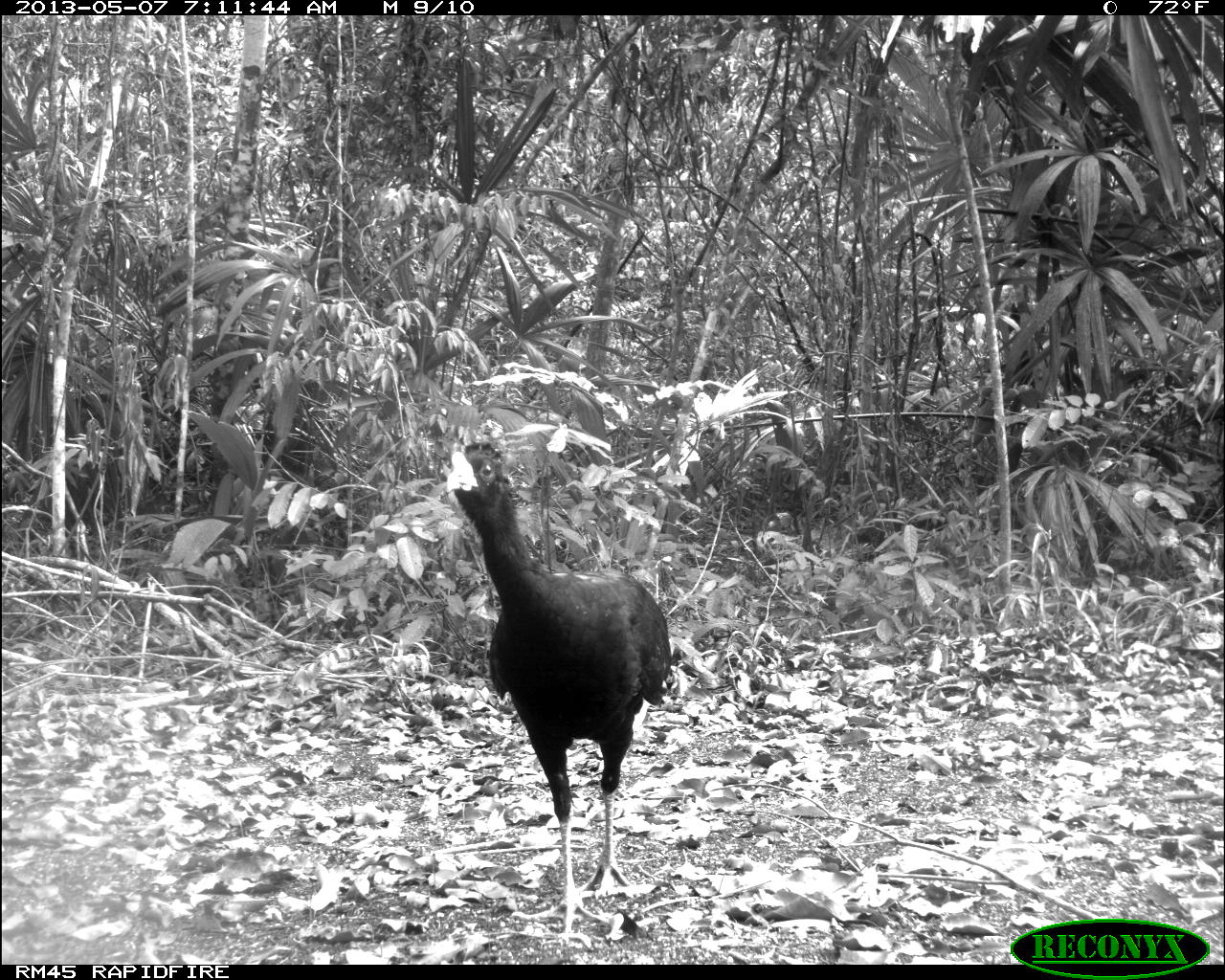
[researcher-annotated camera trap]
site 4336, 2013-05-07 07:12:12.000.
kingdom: Animalia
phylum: Chordata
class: Aves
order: Galliformes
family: Cracidae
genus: Crax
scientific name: Crax rubra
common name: great curassow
Crax rubra (great curassow), count 1, sex male.